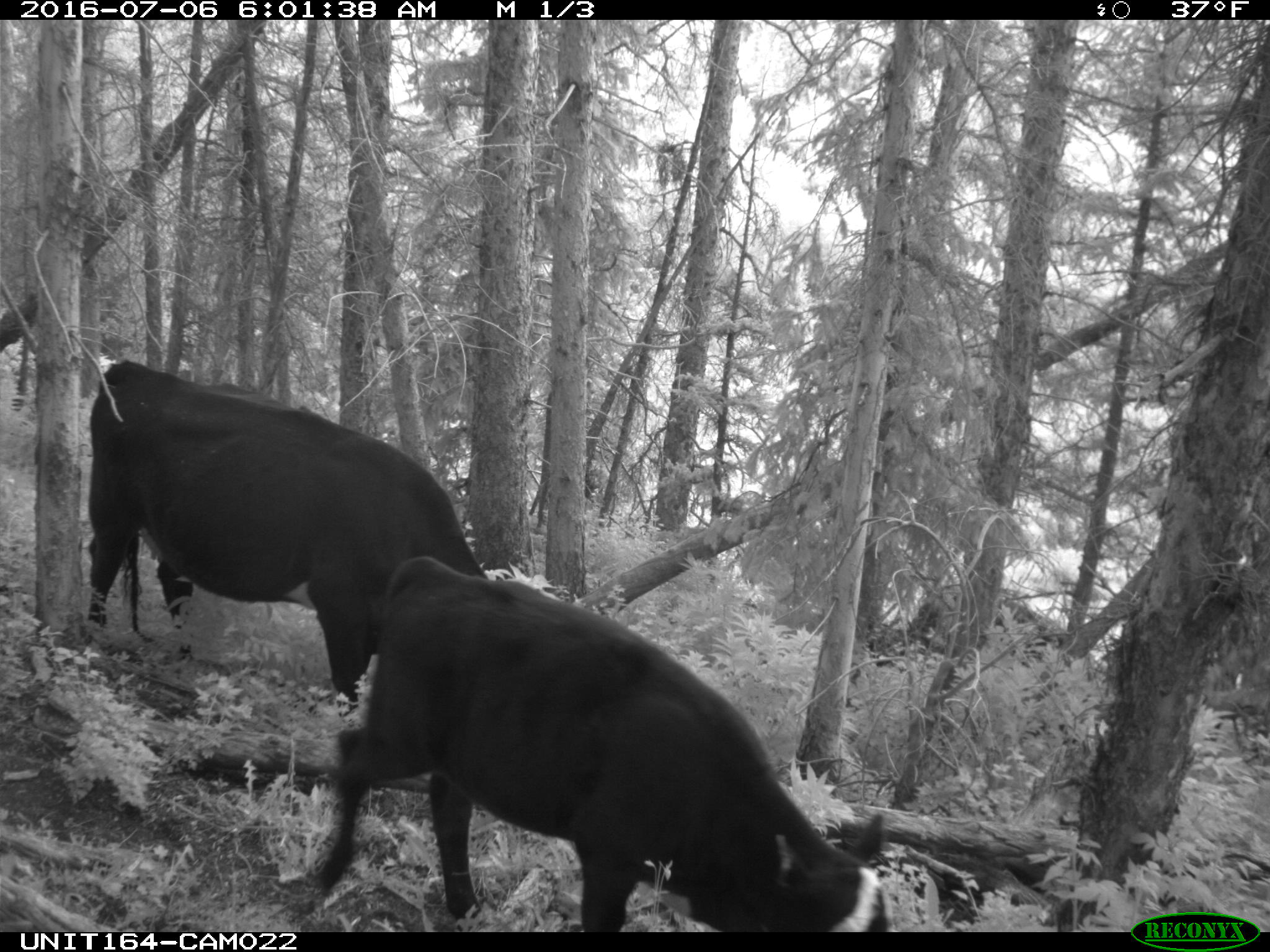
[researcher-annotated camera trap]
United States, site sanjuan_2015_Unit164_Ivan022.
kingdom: Animalia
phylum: Chordata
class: Mammalia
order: Artiodactyla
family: Bovidae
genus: Bos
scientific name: Bos taurus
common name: domestic cow